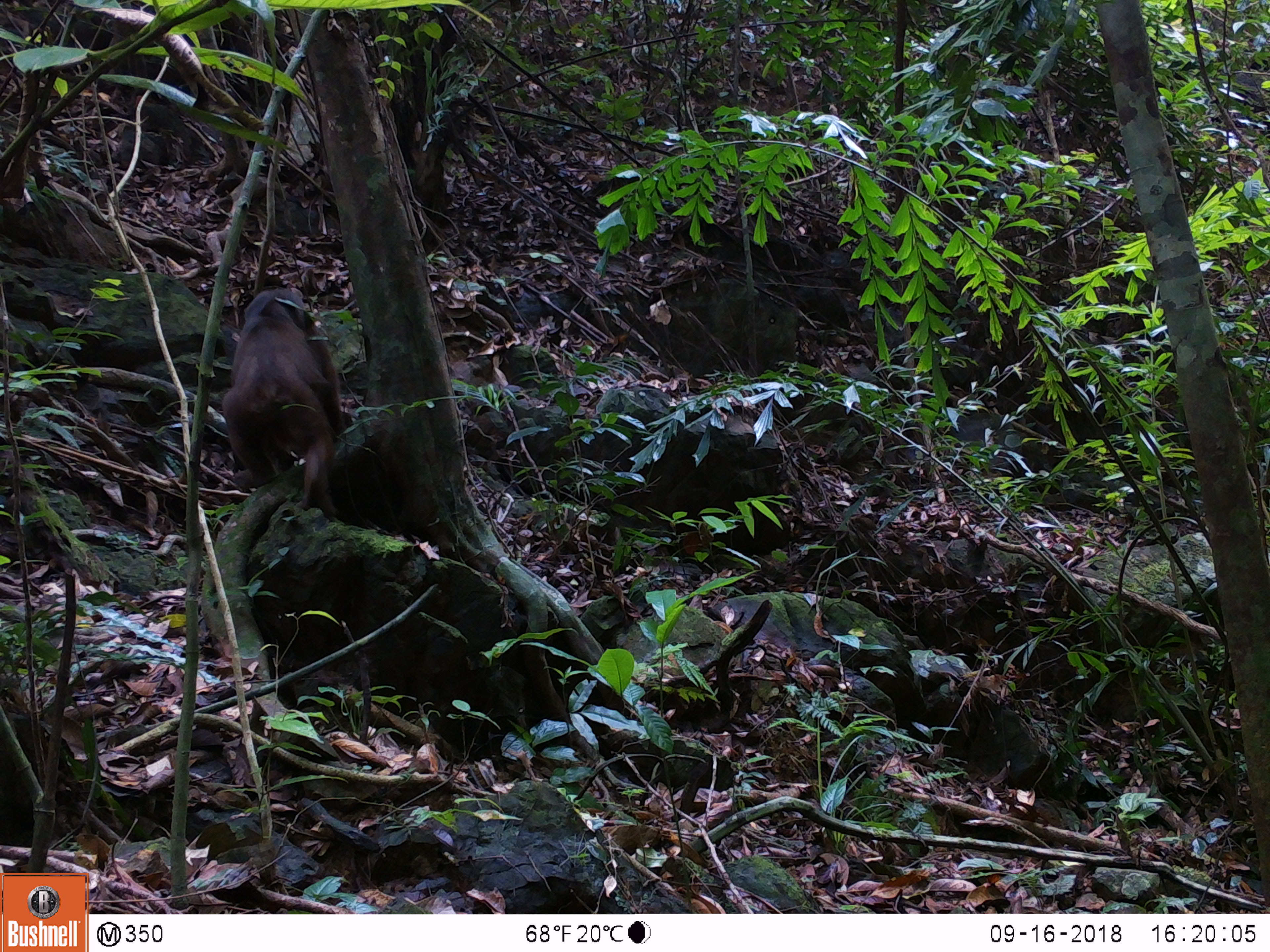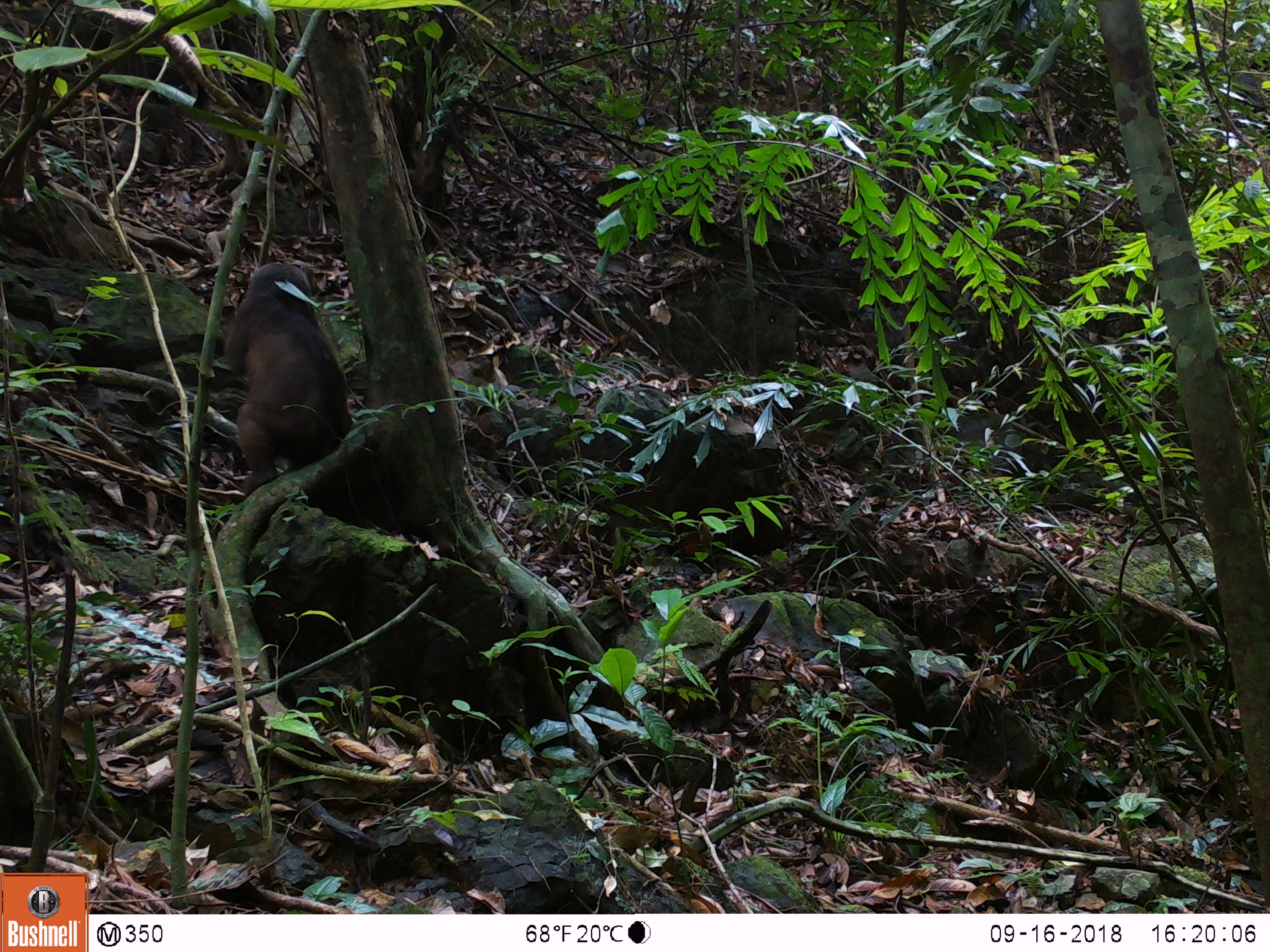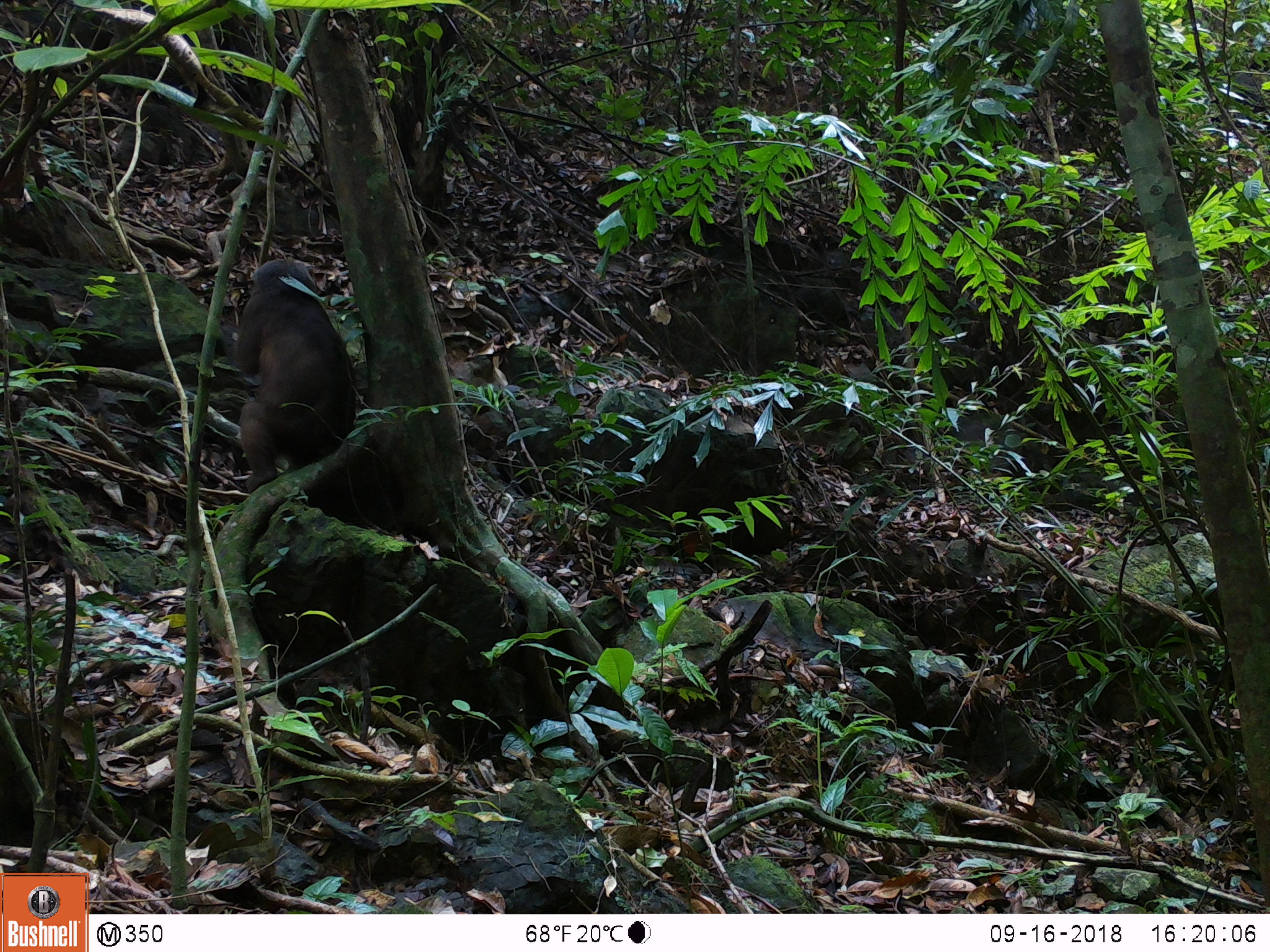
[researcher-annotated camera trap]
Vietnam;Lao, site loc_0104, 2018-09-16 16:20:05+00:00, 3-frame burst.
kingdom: Animalia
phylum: Chordata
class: Mammalia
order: Primates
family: Cercopithecidae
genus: Macaca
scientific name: Macaca arctoides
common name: stump-tailed macaque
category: stump tailed macaque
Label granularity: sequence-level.